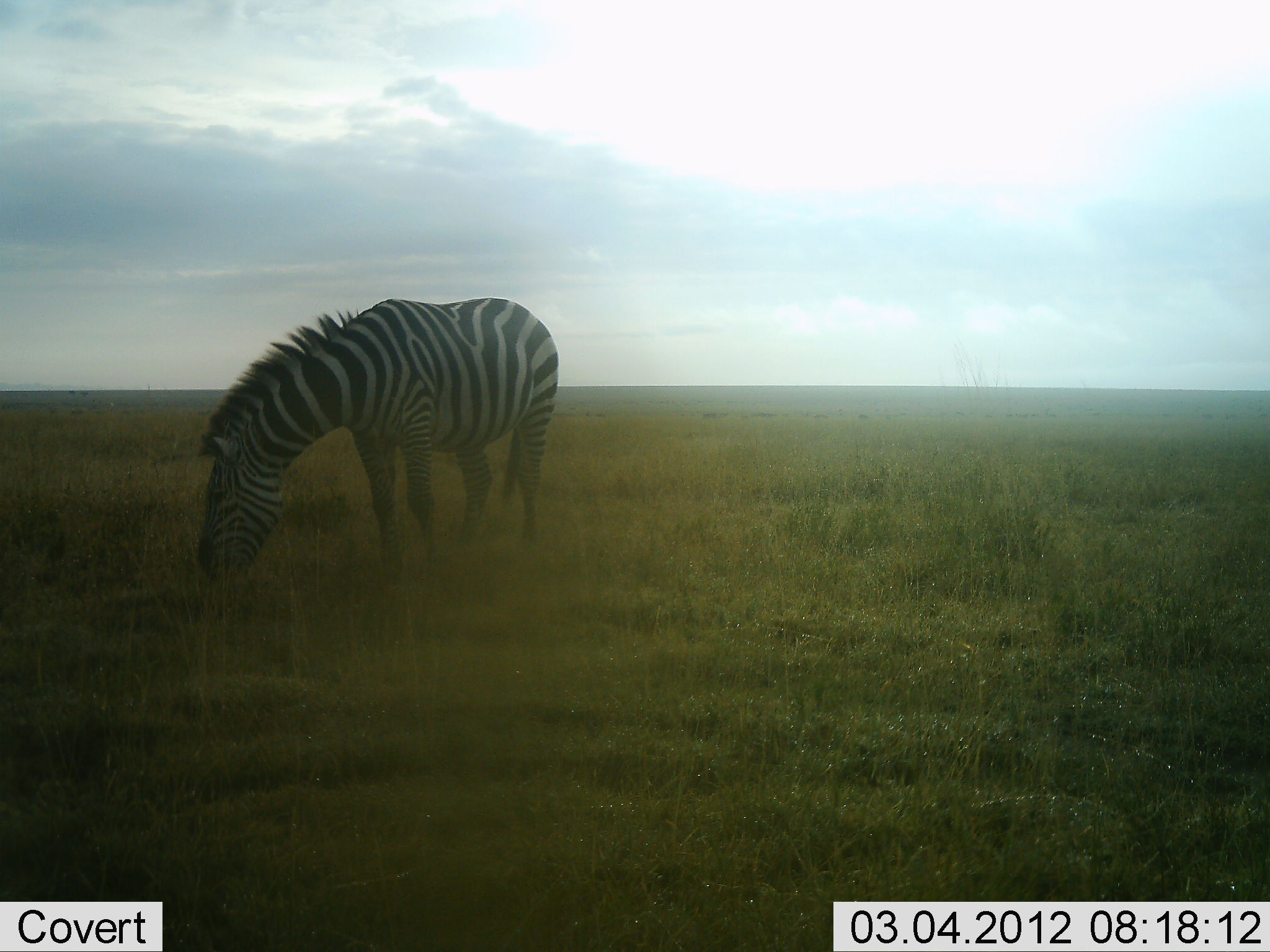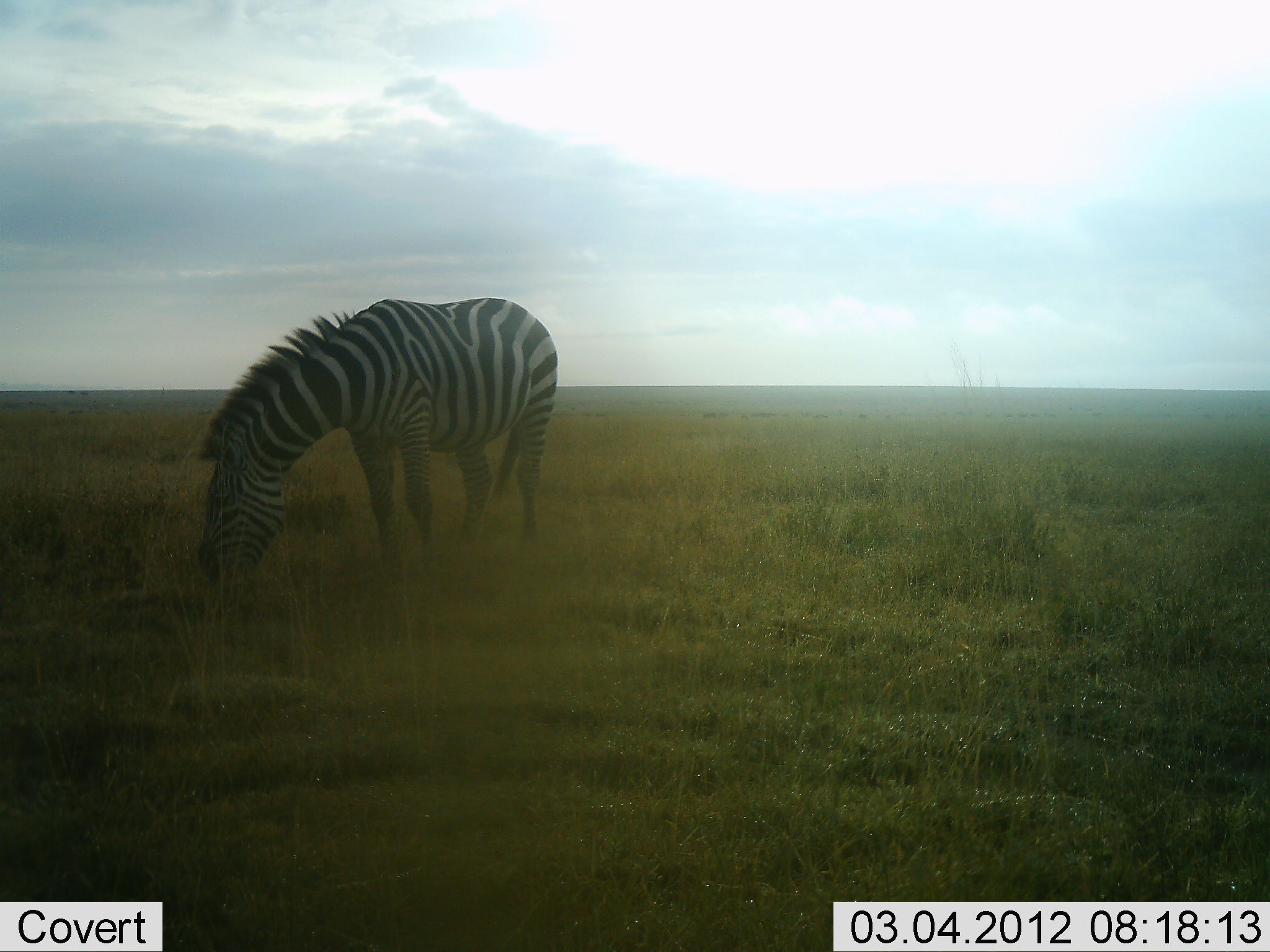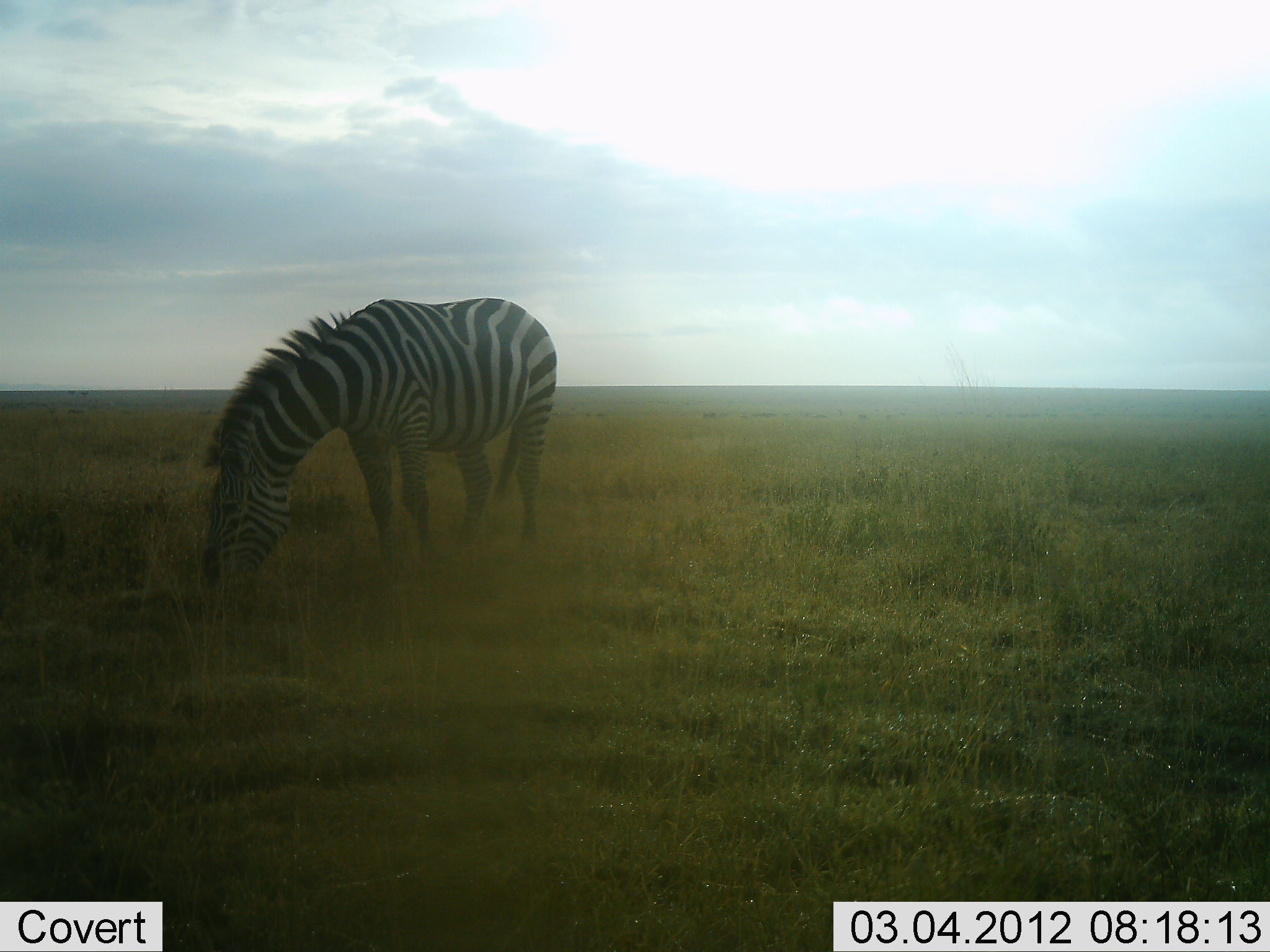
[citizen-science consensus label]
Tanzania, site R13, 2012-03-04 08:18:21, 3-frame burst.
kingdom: Animalia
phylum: Chordata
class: Mammalia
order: Perissodactyla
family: Equidae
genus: Equus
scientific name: Equus quagga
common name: plains zebra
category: zebra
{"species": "zebra (plains zebra) (Equus quagga)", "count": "1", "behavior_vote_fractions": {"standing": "39%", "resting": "0%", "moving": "0%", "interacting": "0%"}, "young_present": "0%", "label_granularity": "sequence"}